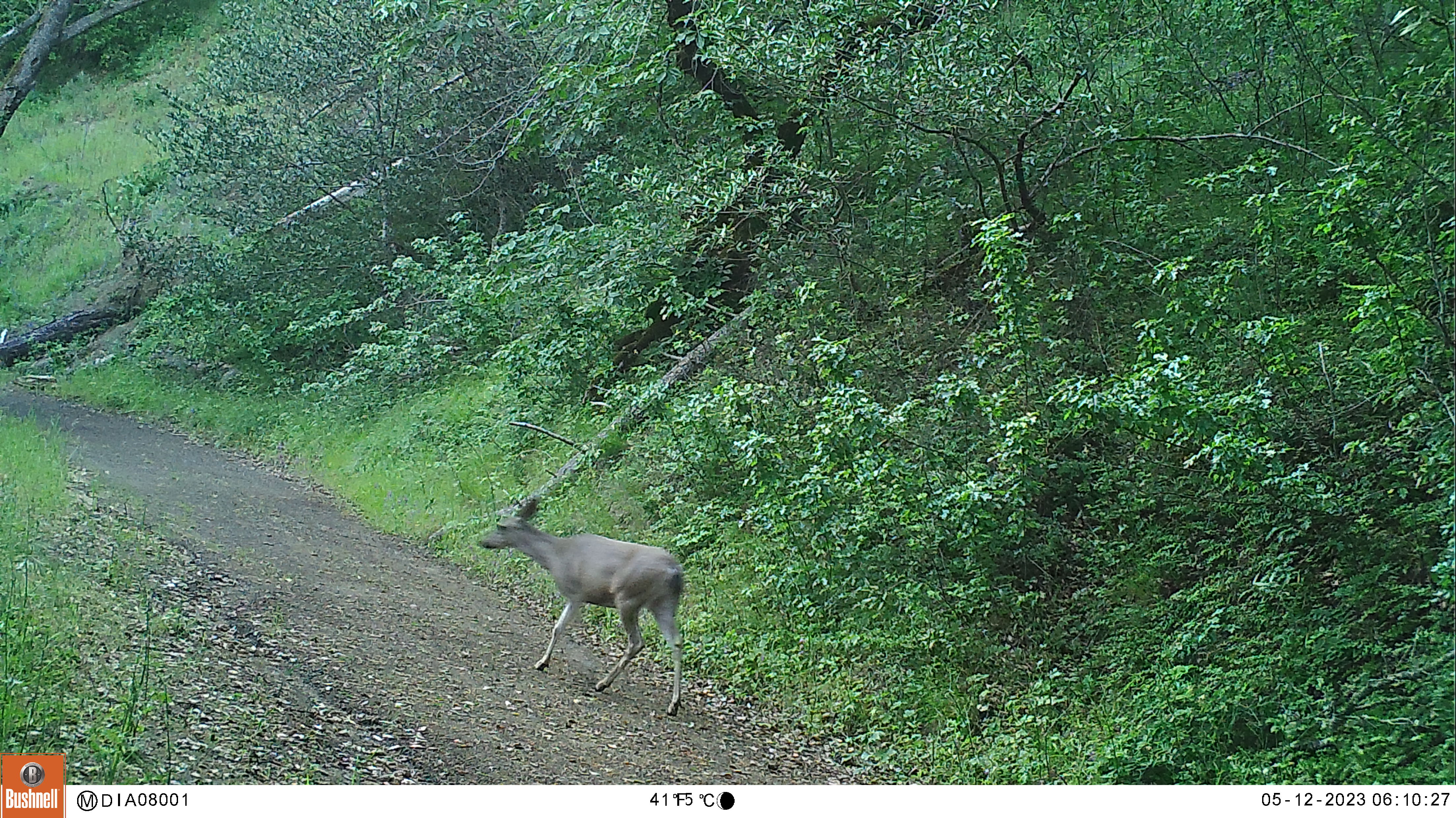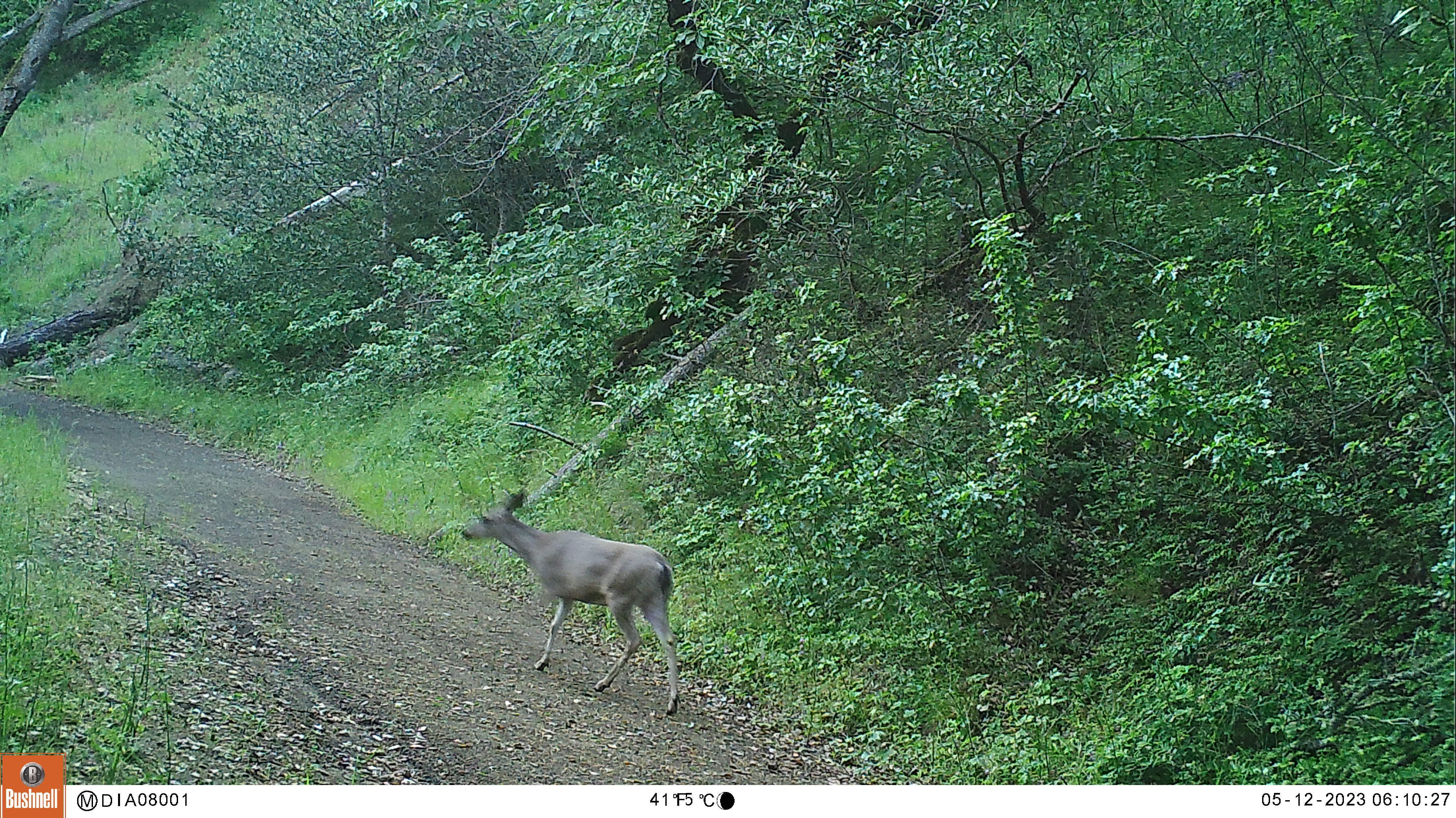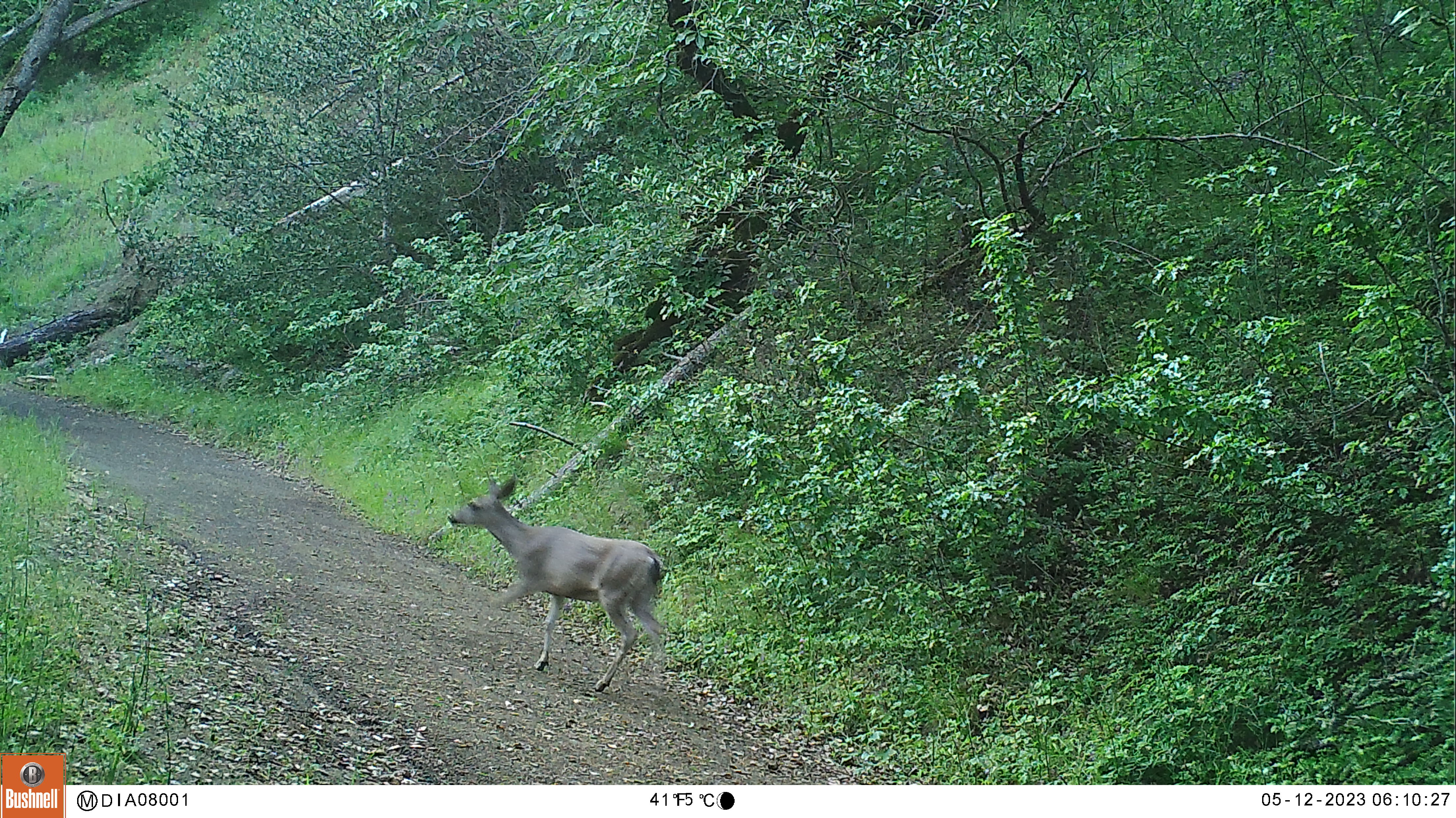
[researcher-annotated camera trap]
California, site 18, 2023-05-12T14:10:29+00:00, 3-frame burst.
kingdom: Animalia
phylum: Chordata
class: Mammalia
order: Artiodactyla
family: Cervidae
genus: Odocoileus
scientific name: Odocoileus hemionus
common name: mule deer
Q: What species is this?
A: Mule deer (Odocoileus hemionus).